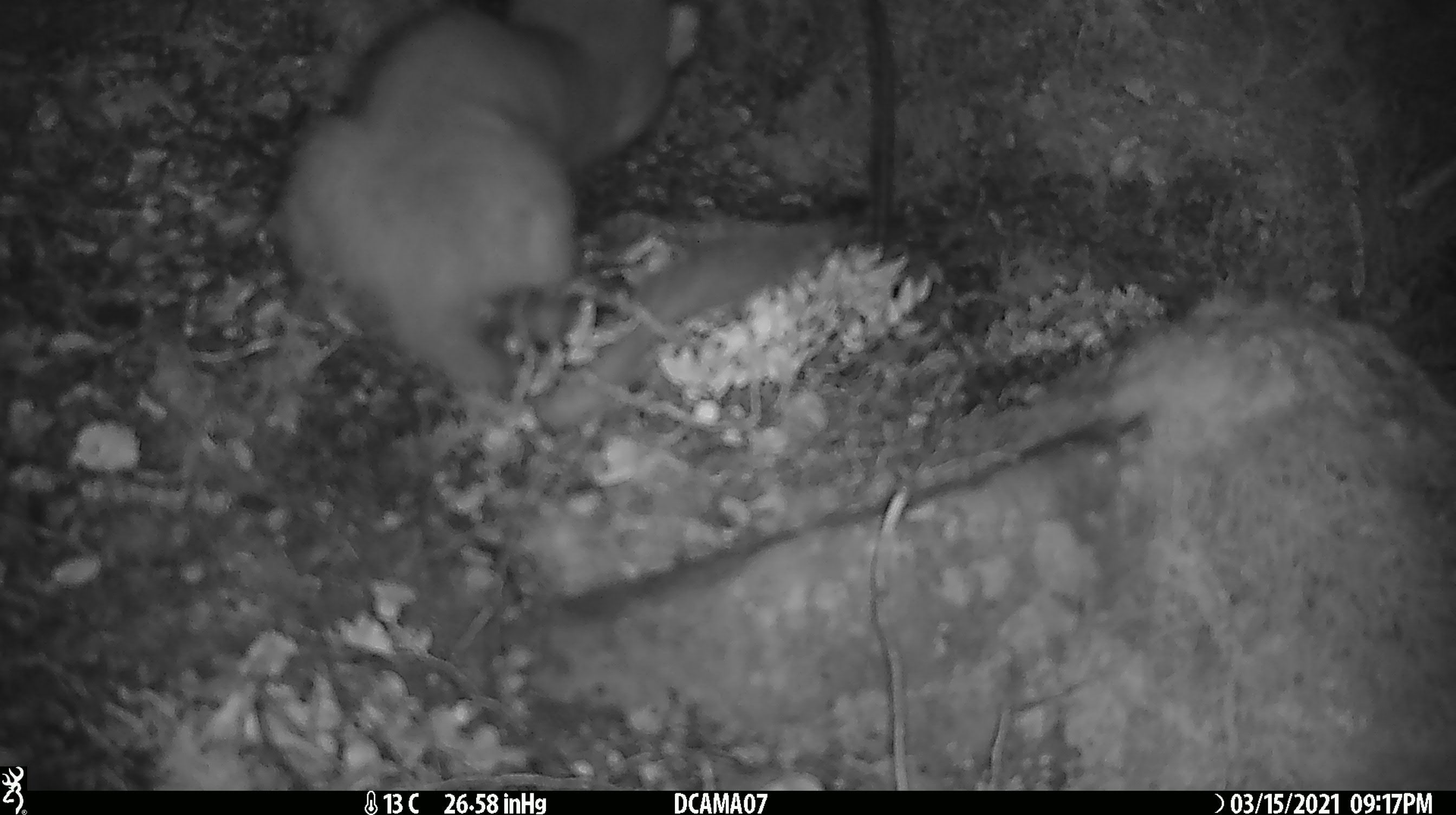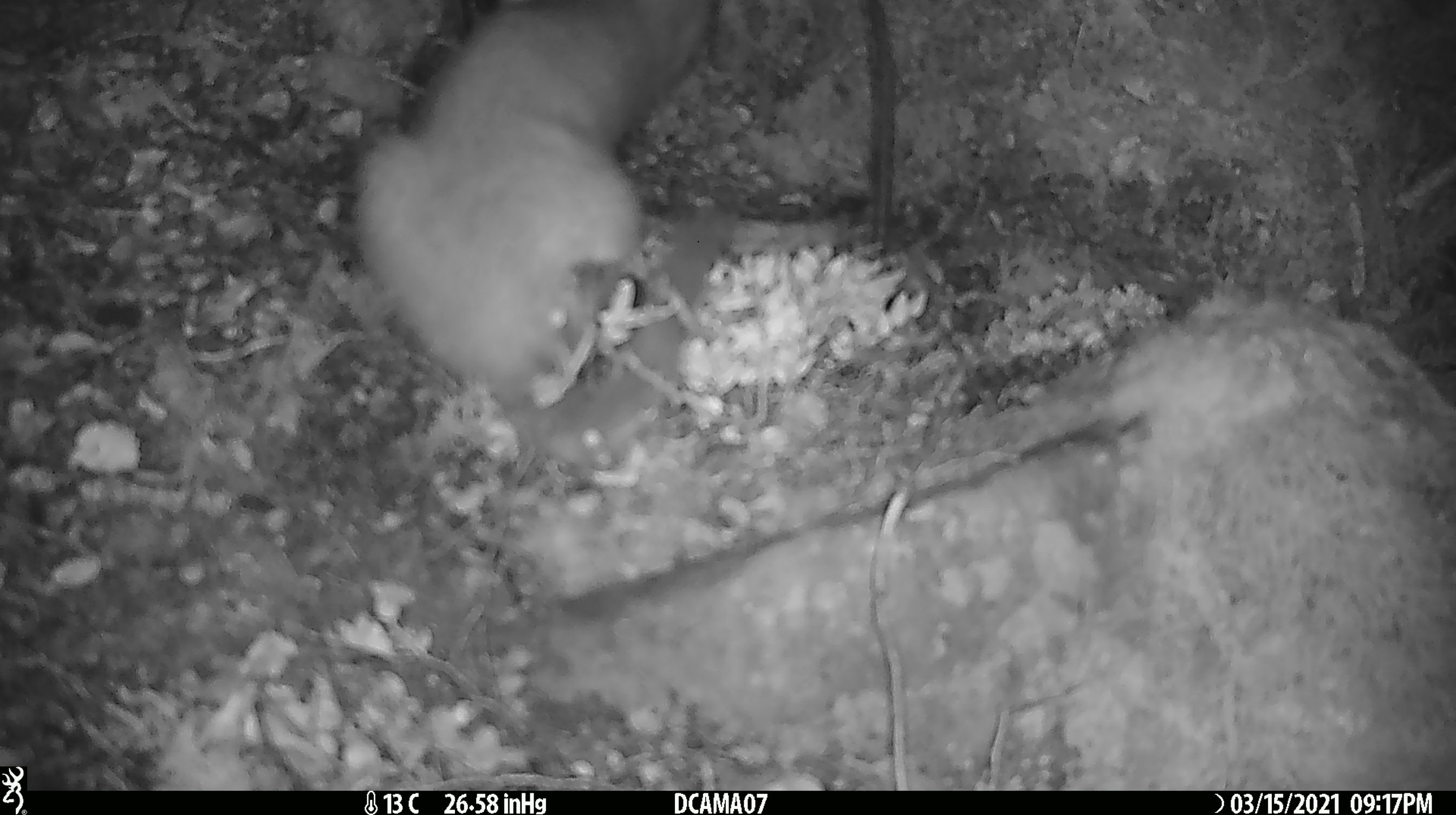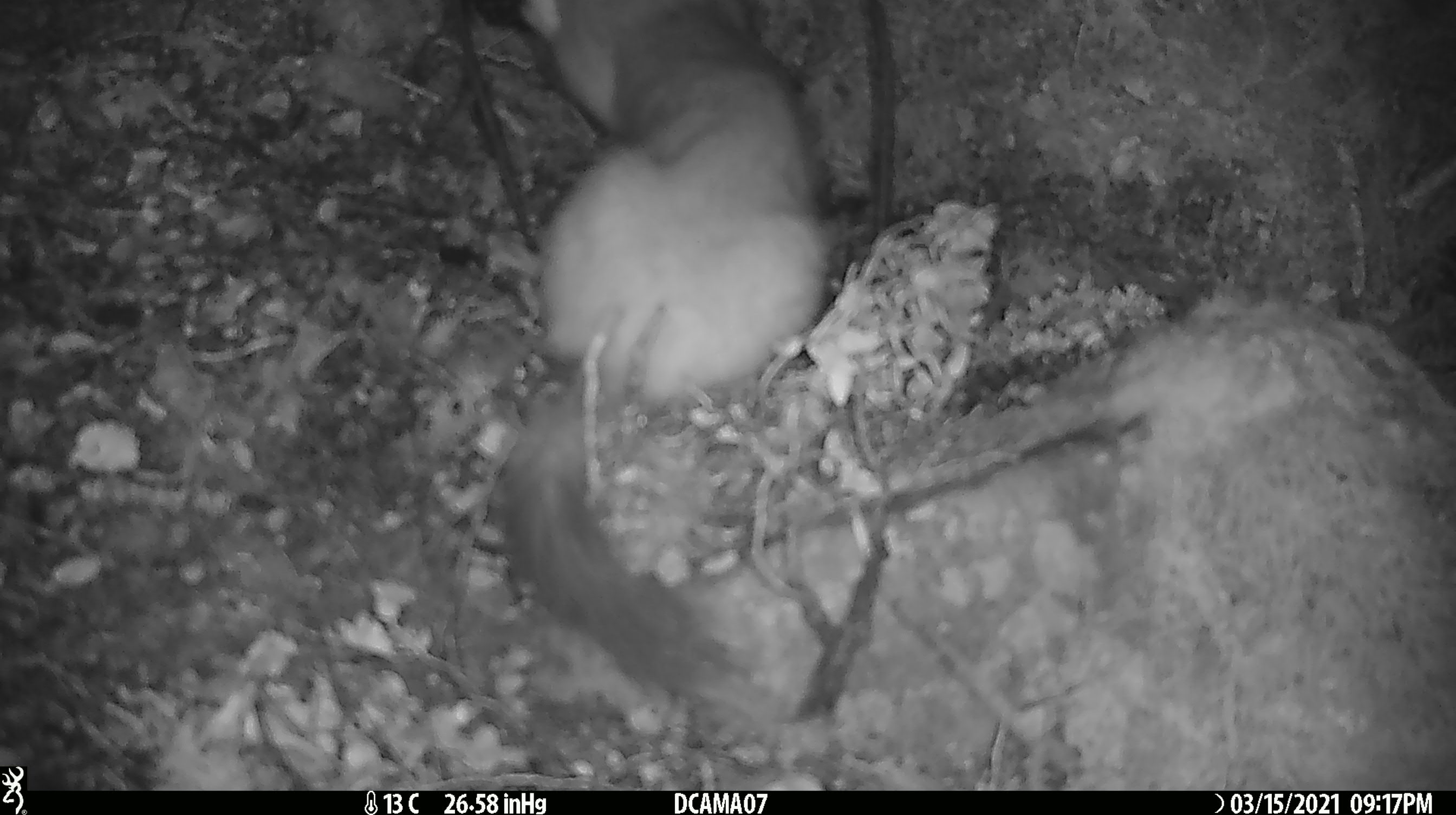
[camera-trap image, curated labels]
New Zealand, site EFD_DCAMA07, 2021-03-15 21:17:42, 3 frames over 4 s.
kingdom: Animalia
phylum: Chordata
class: Mammalia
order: Carnivora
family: Mustelidae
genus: Mustela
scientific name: Mustela erminea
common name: stoat